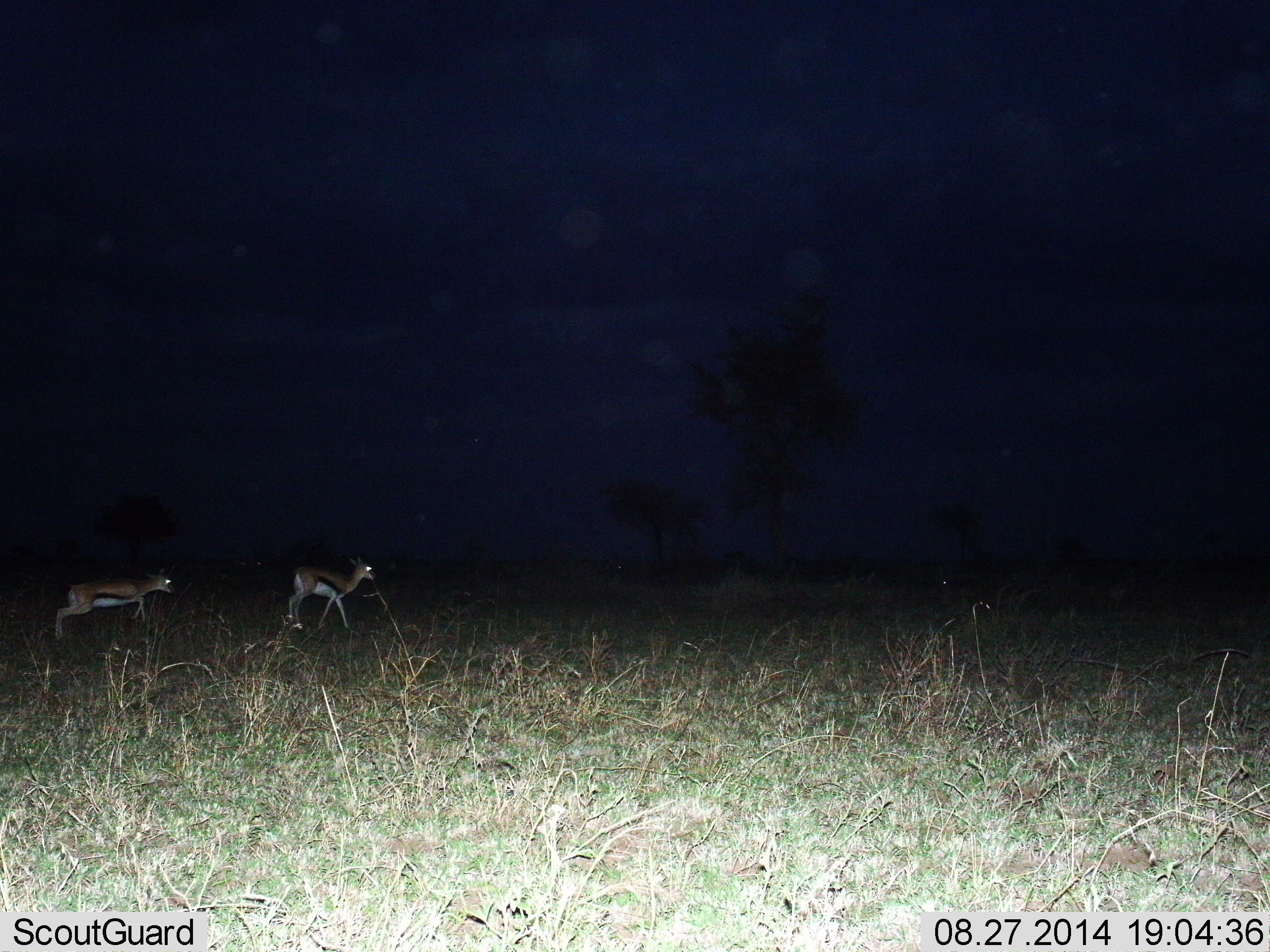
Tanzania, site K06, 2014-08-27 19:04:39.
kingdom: Animalia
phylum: Chordata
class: Mammalia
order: Artiodactyla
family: Bovidae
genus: Eudorcas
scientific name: Eudorcas thomsonii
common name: thomson's gazelle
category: gazellethomsons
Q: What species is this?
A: Gazellethomsons (thomson's gazelle) (Eudorcas thomsonii).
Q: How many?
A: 2.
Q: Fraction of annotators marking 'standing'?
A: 10%.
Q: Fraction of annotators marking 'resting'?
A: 0%.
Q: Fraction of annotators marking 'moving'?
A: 90%.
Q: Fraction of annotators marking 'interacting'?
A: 0%.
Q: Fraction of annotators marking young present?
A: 0%.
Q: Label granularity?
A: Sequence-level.